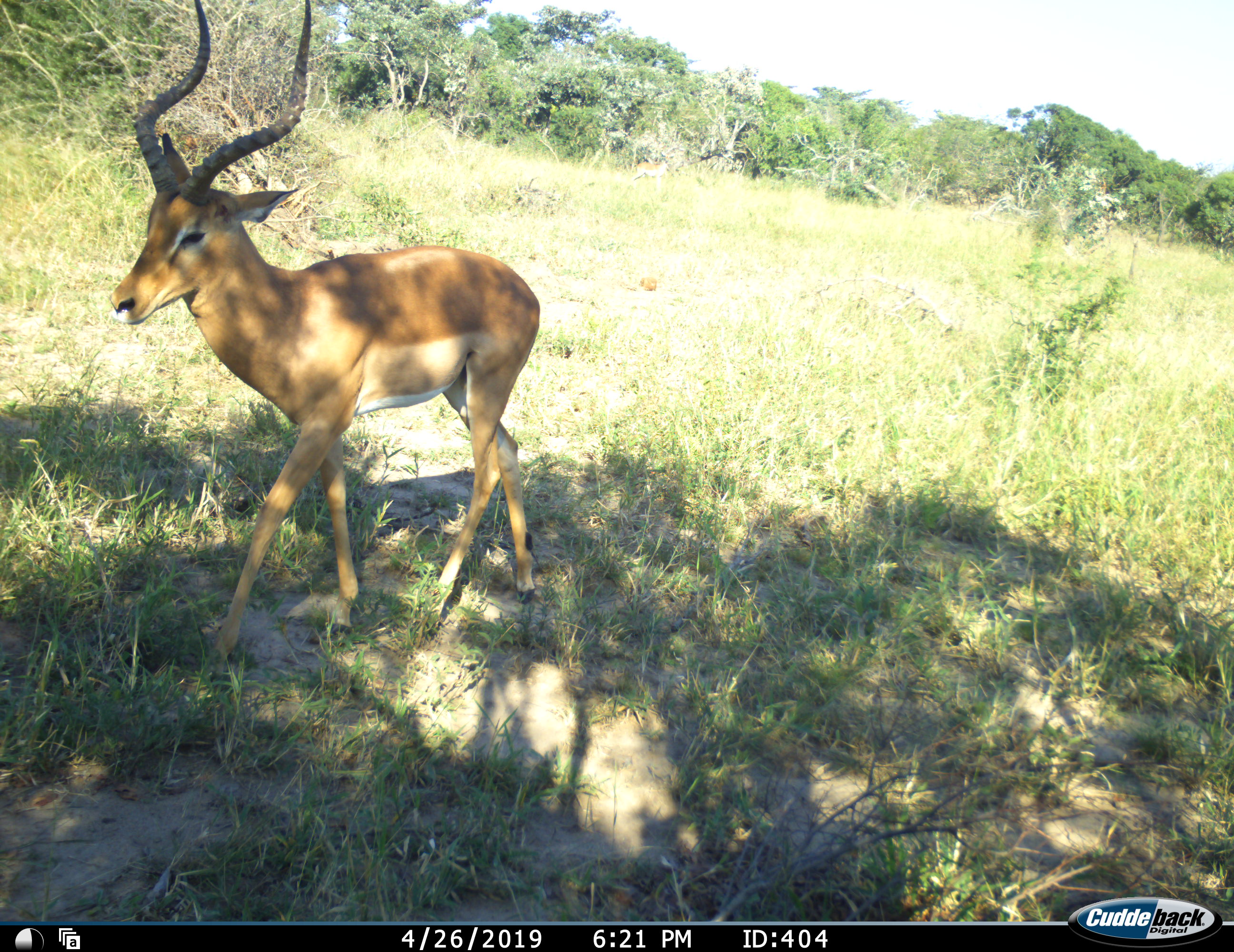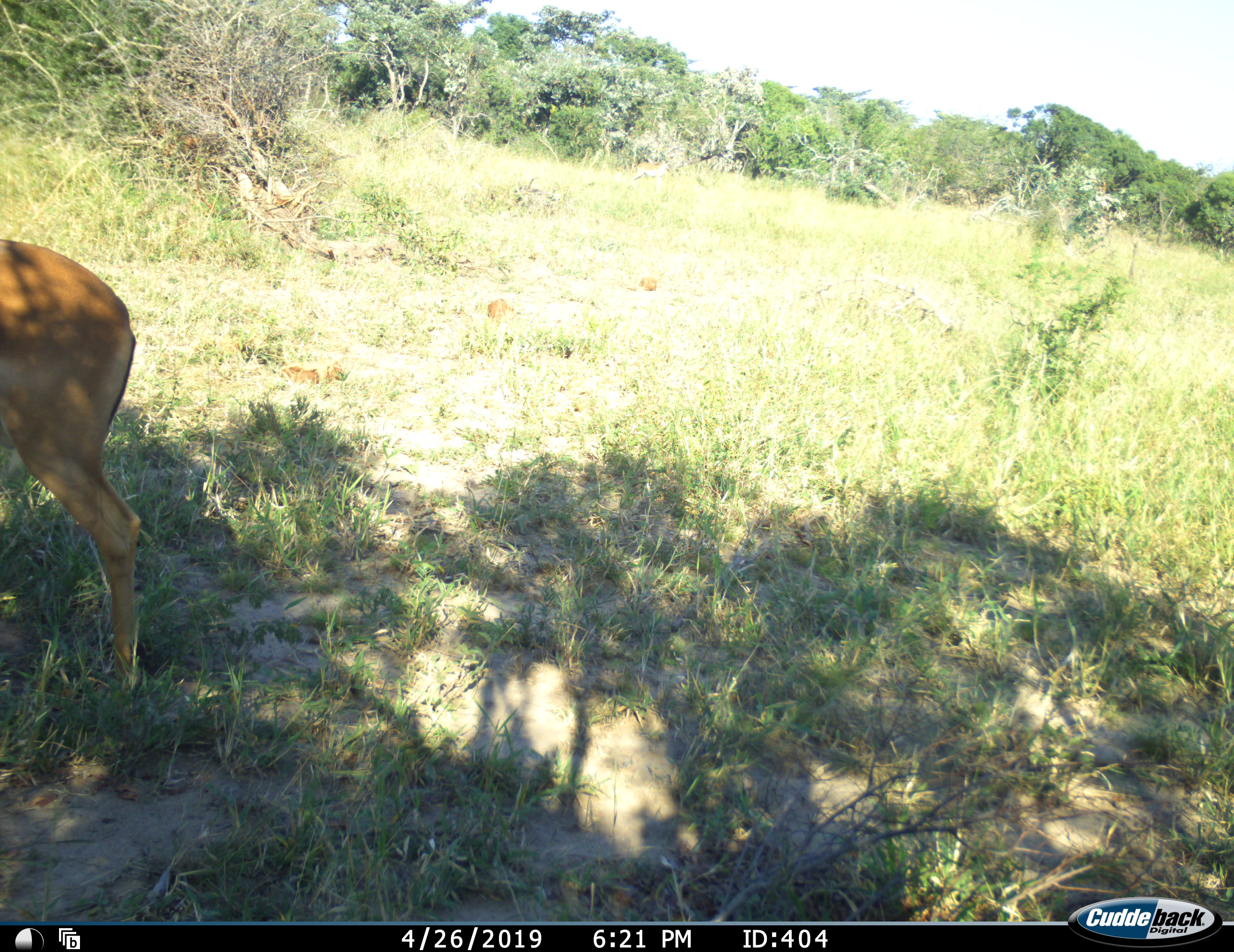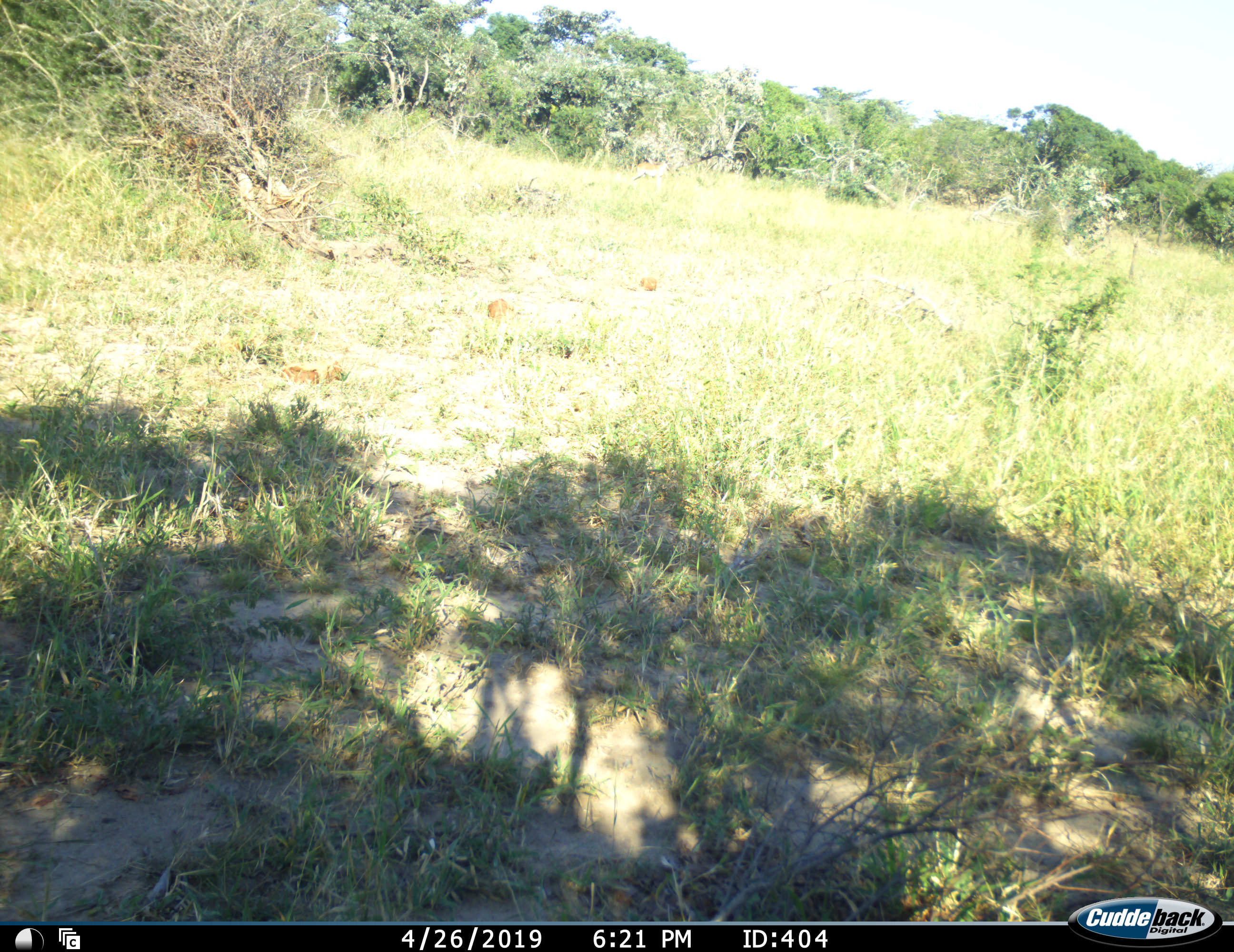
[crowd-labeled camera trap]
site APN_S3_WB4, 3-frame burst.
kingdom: Animalia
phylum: Chordata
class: Mammalia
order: Artiodactyla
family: Bovidae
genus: Aepyceros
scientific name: Aepyceros melampus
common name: impala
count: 1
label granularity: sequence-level